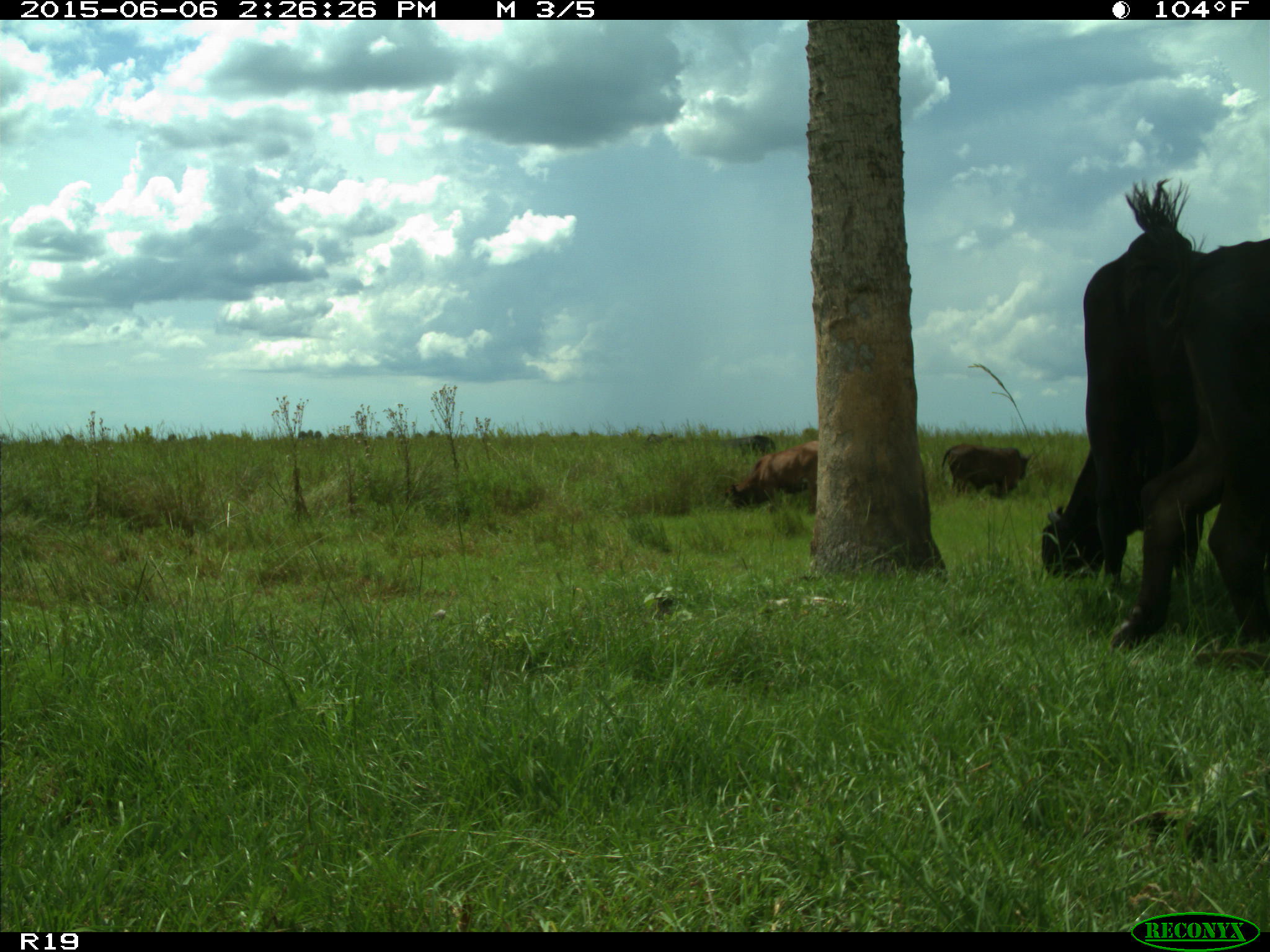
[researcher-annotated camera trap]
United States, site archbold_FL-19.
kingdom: Animalia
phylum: Chordata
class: Mammalia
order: Artiodactyla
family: Bovidae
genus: Bos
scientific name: Bos taurus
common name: domestic cow